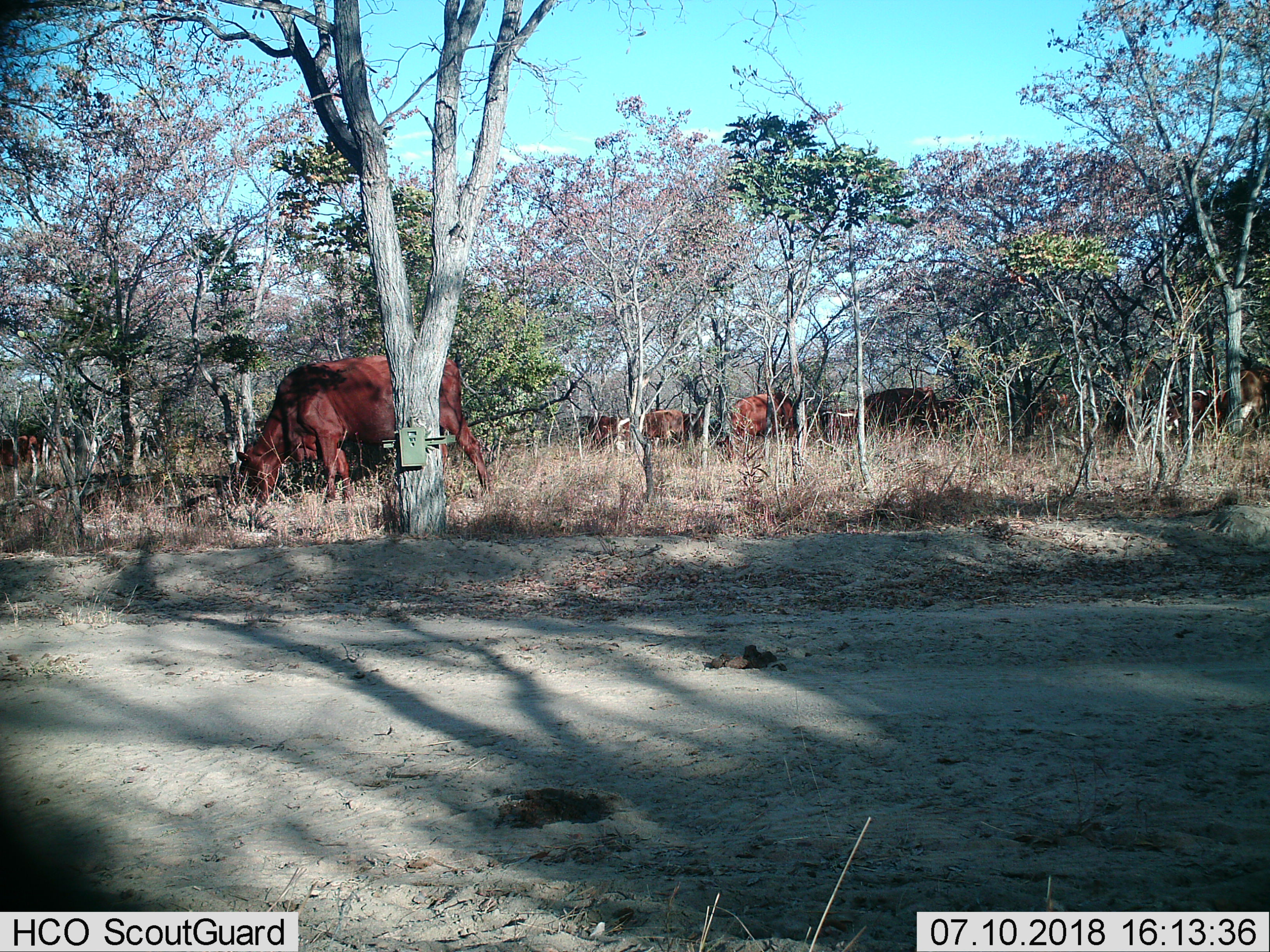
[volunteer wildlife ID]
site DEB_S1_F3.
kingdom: Animalia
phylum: Chordata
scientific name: Vertebrata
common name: domestic animal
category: domesticanimal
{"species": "domesticanimal (domestic animal) (Vertebrata)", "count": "11-50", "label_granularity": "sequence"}